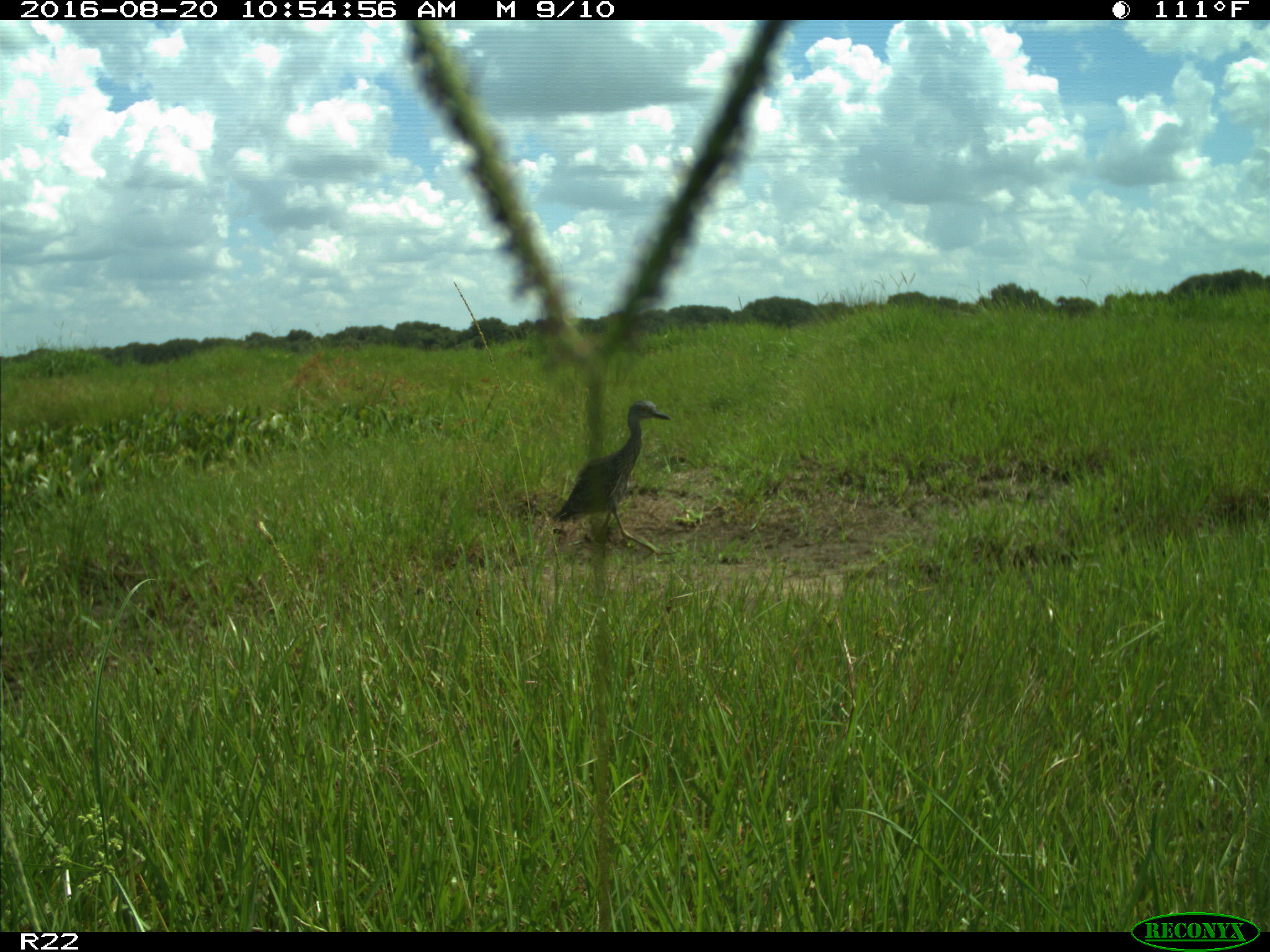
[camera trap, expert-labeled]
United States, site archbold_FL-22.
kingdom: Animalia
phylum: Chordata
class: Aves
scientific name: Aves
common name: birds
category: unidentified bird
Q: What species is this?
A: Unidentified bird (birds) (Aves).